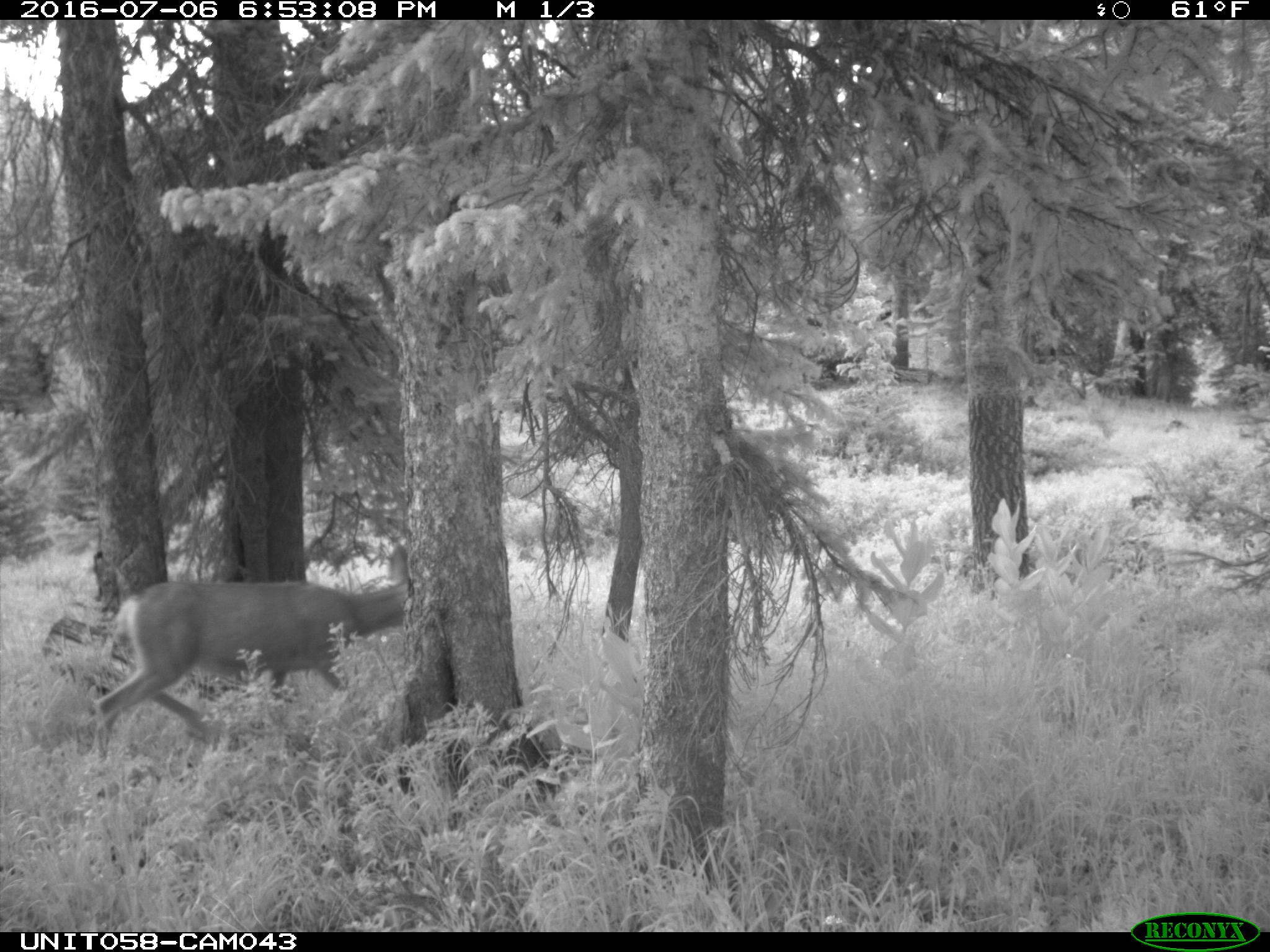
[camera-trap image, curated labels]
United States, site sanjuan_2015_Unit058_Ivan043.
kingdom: Animalia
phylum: Chordata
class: Mammalia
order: Artiodactyla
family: Cervidae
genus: Odocoileus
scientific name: Odocoileus hemionus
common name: mule deer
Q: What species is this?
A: Odocoileus hemionus (mule deer).